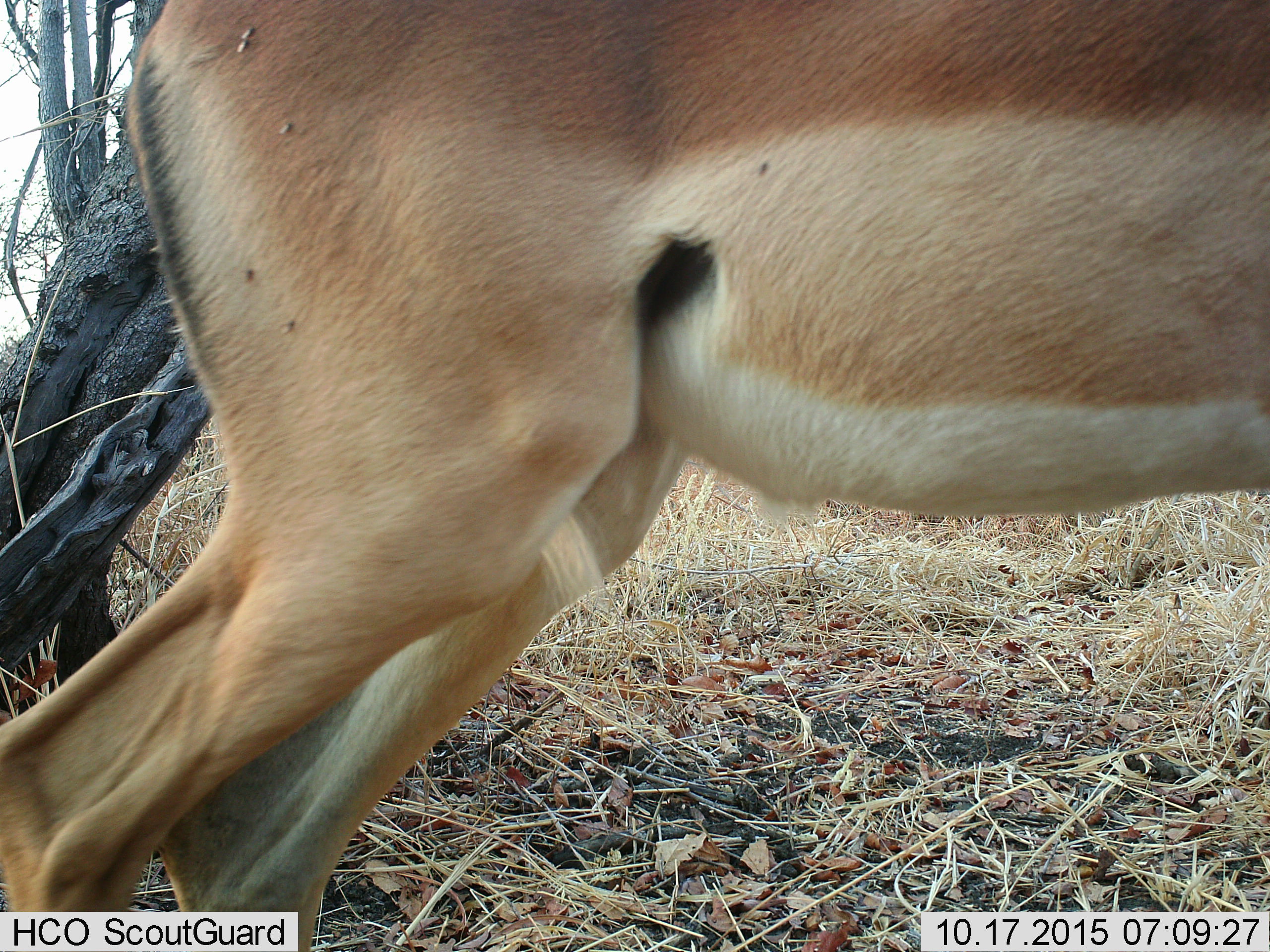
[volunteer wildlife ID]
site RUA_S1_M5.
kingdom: Animalia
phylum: Chordata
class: Mammalia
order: Artiodactyla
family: Bovidae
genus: Aepyceros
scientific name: Aepyceros melampus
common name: impala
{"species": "impala (Aepyceros melampus)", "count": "1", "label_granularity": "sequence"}